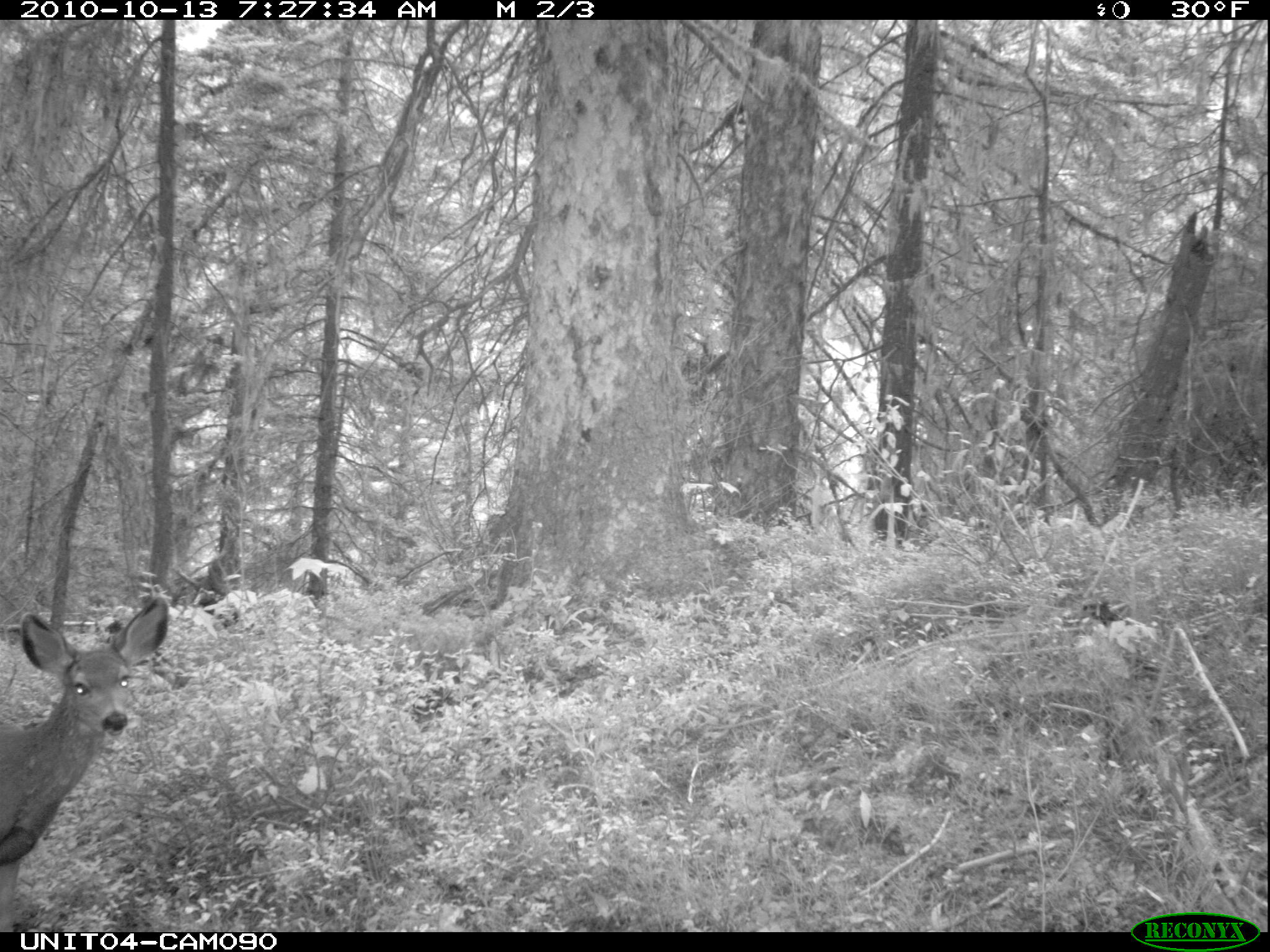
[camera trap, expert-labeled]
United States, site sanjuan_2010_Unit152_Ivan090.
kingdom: Animalia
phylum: Chordata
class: Mammalia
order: Artiodactyla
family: Cervidae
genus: Odocoileus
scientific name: Odocoileus hemionus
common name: mule deer